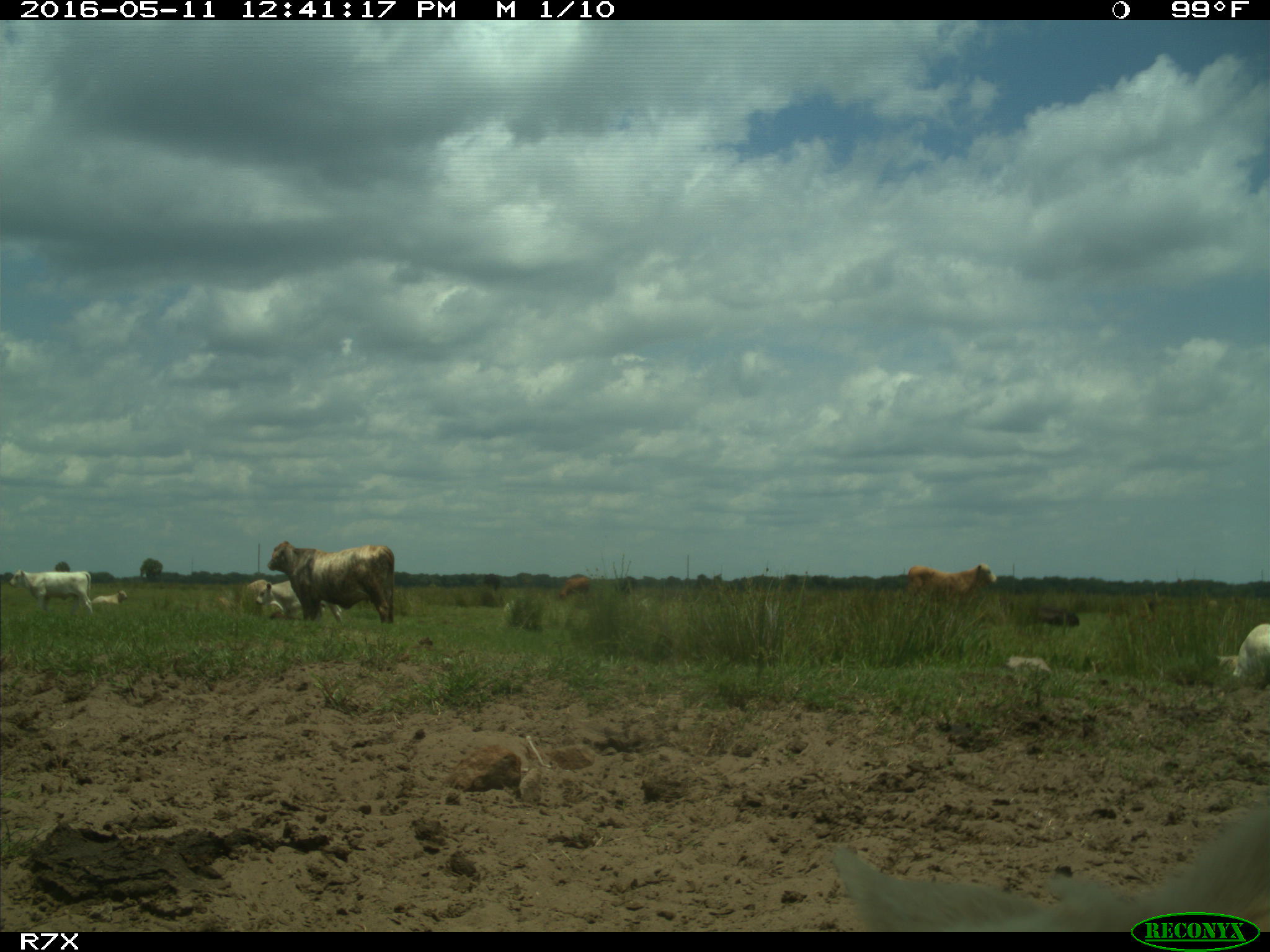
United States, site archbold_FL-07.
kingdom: Animalia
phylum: Chordata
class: Mammalia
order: Artiodactyla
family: Bovidae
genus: Bos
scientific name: Bos taurus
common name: domestic cow